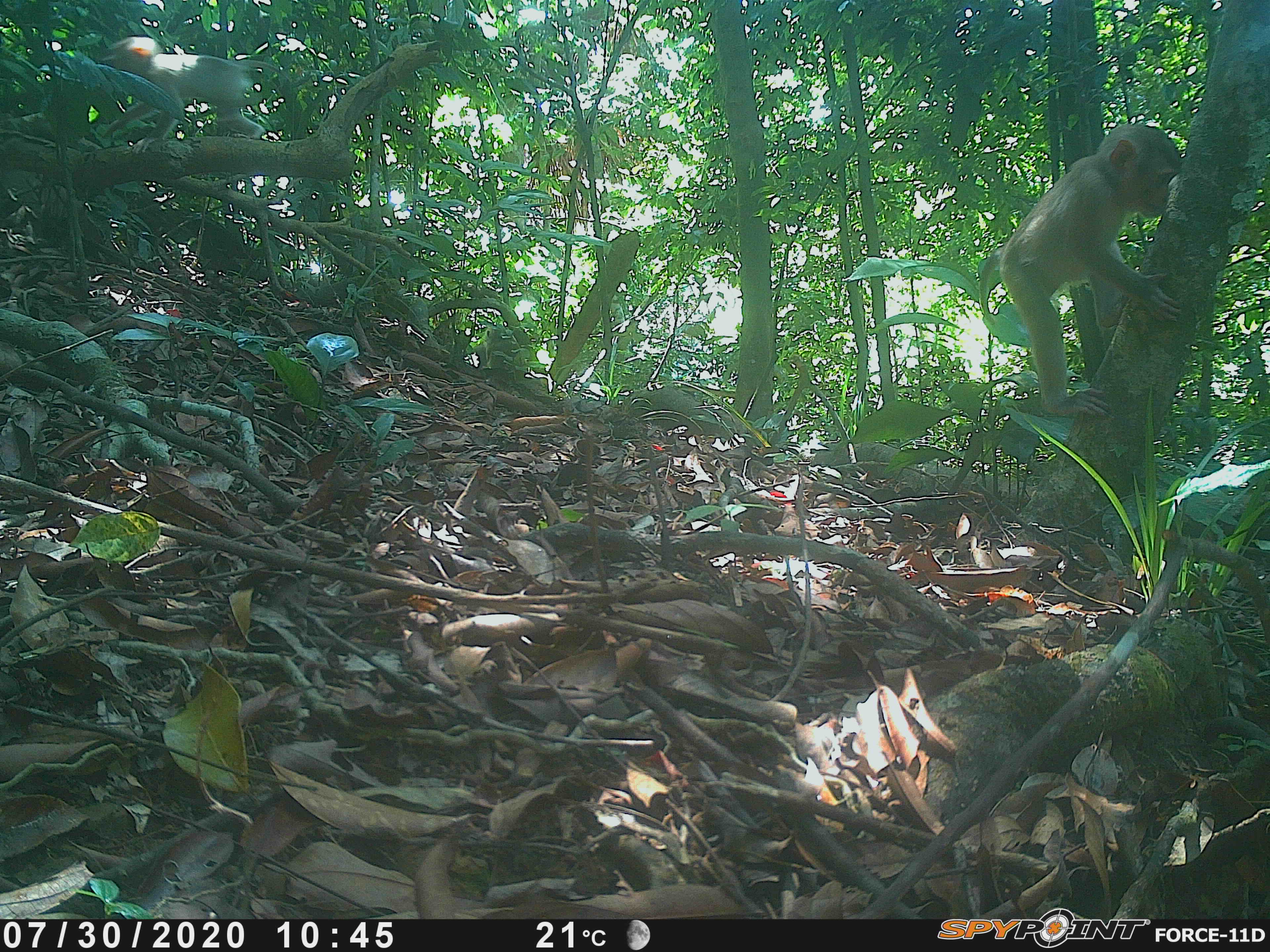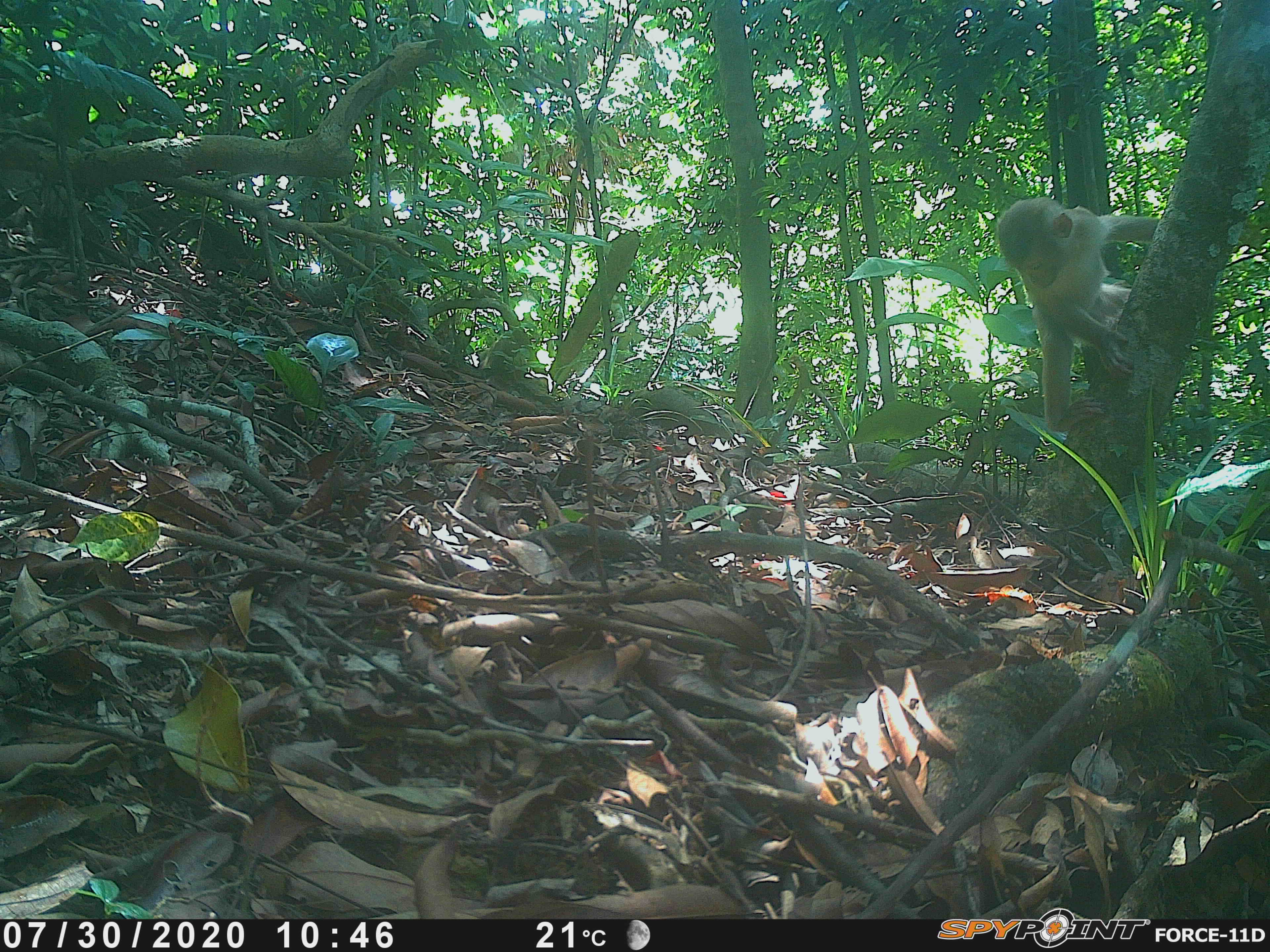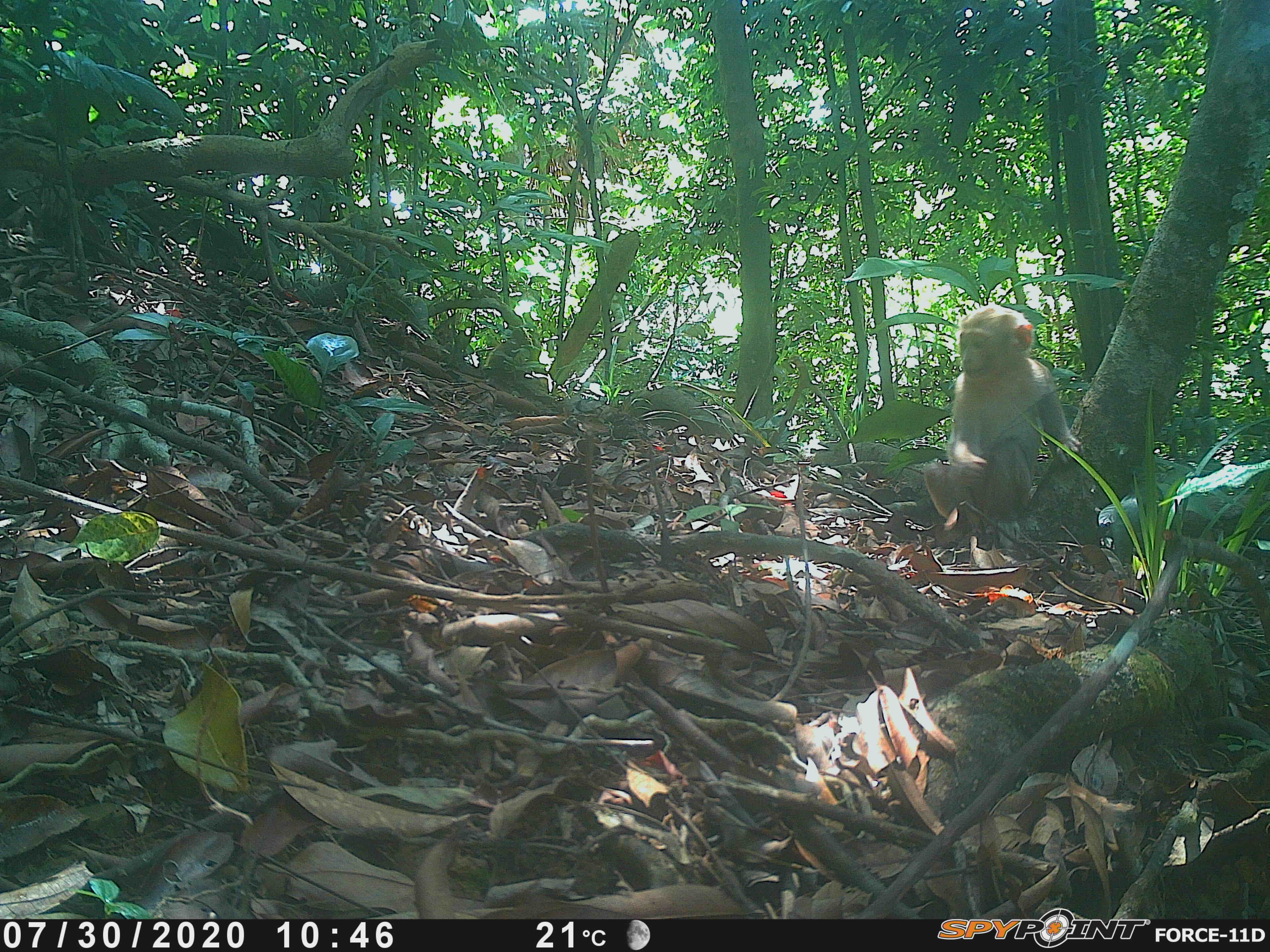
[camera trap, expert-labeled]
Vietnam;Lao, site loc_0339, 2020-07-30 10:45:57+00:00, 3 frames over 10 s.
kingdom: Animalia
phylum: Chordata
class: Mammalia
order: Primates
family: Cercopithecidae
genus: Macaca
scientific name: Macaca nemestrina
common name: pig-tailed macaque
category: pig tailed macaque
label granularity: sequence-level